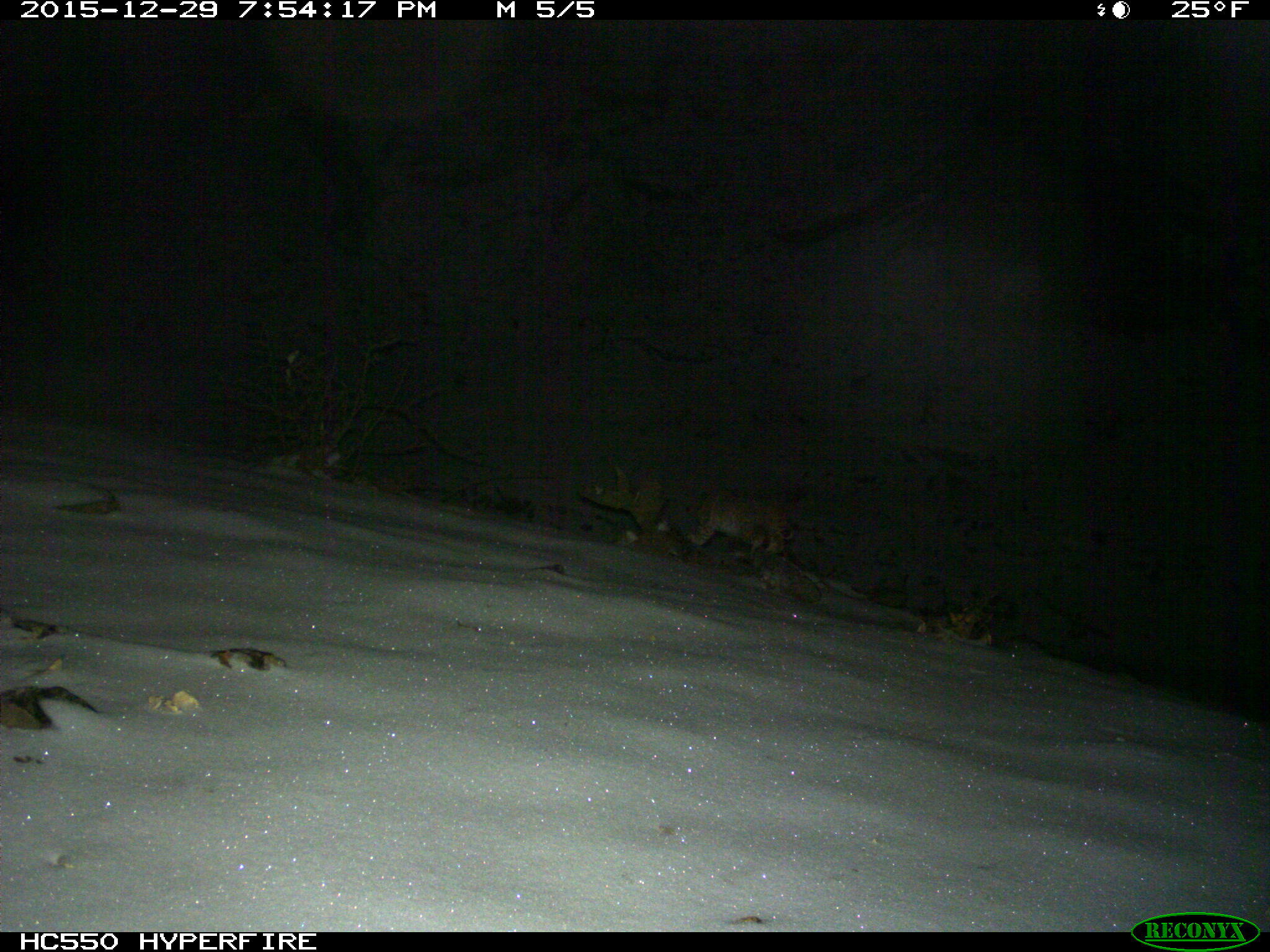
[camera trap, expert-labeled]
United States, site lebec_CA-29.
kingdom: Animalia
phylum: Chordata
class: Mammalia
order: Carnivora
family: Felidae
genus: Lynx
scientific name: Lynx rufus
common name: bobcat